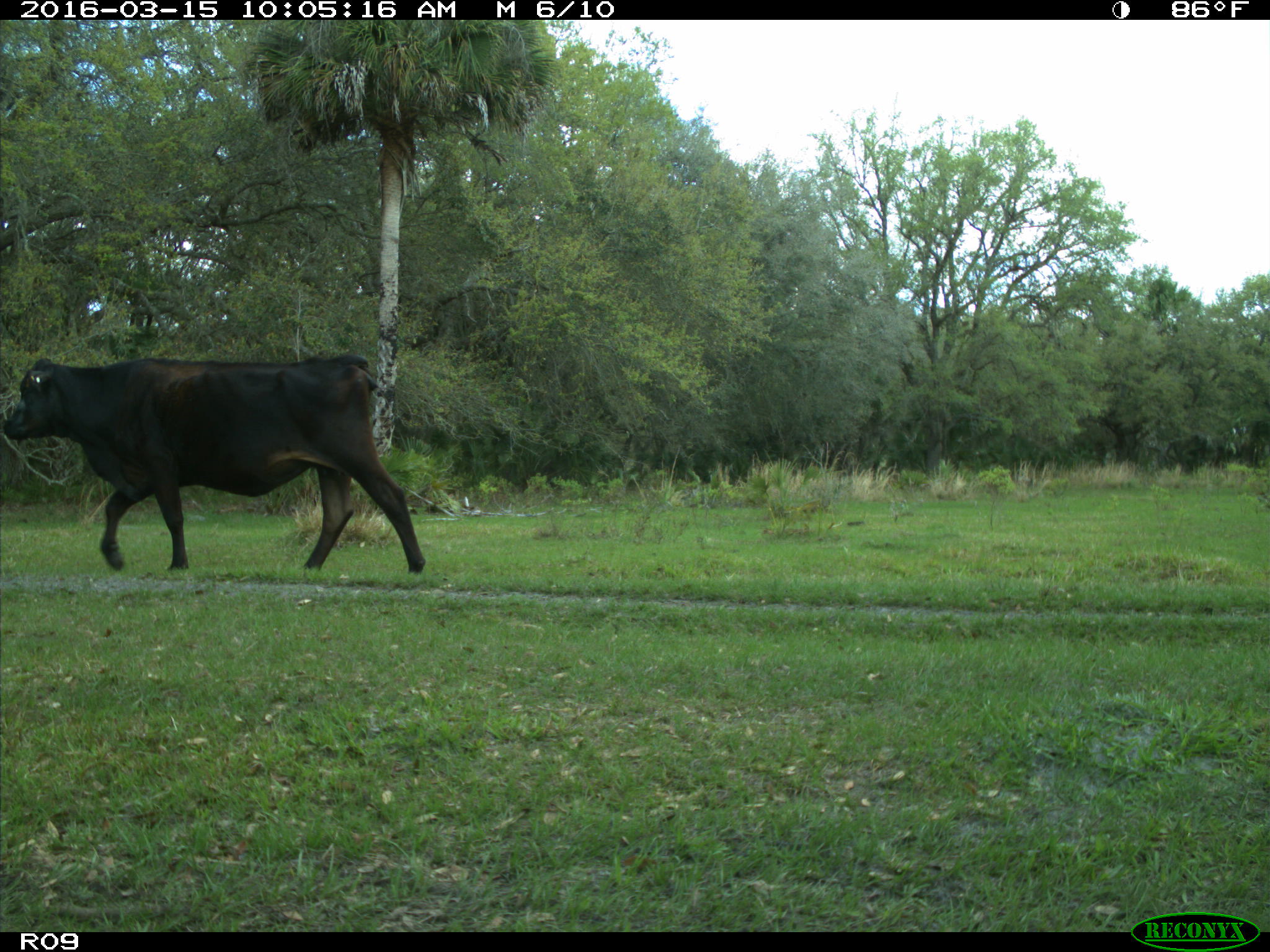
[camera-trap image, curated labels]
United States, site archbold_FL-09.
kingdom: Animalia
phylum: Chordata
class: Mammalia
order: Artiodactyla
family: Bovidae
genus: Bos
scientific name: Bos taurus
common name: domestic cow